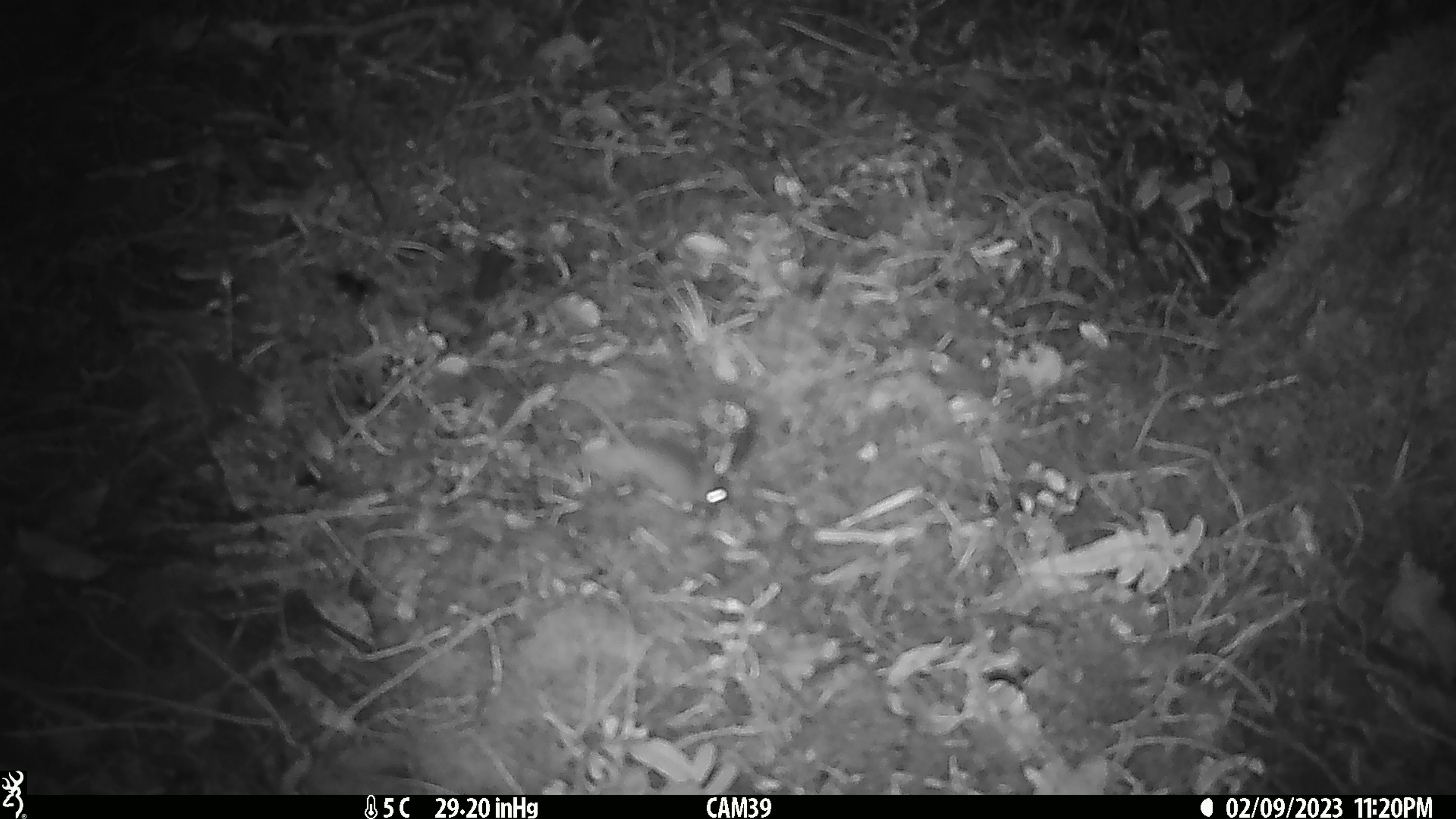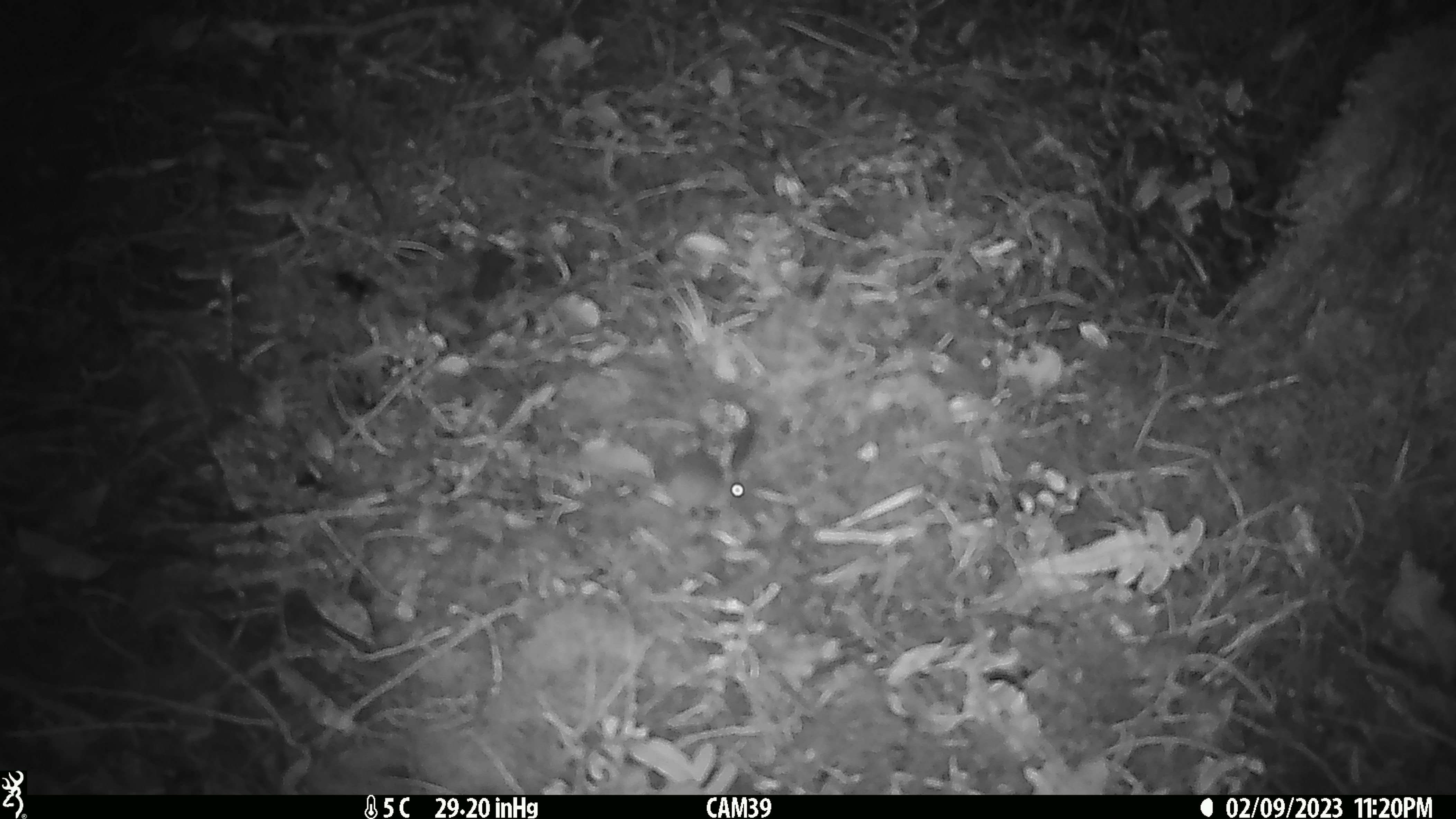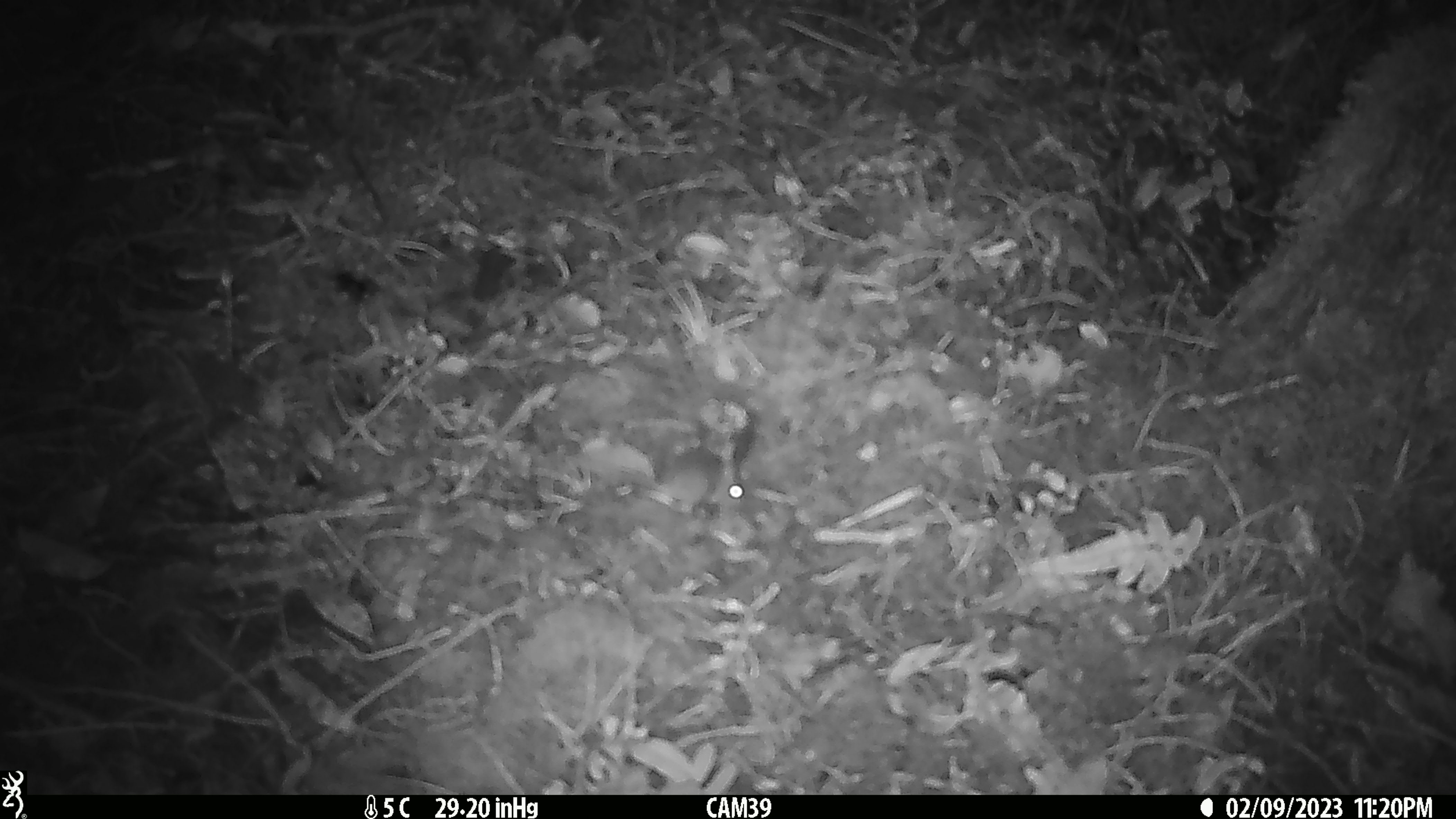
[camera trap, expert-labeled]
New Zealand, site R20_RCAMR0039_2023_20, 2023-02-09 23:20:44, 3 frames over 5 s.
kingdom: Animalia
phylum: Chordata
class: Mammalia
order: Rodentia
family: Muridae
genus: Mus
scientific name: Mus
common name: mouse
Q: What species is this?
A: Mouse (Mus).